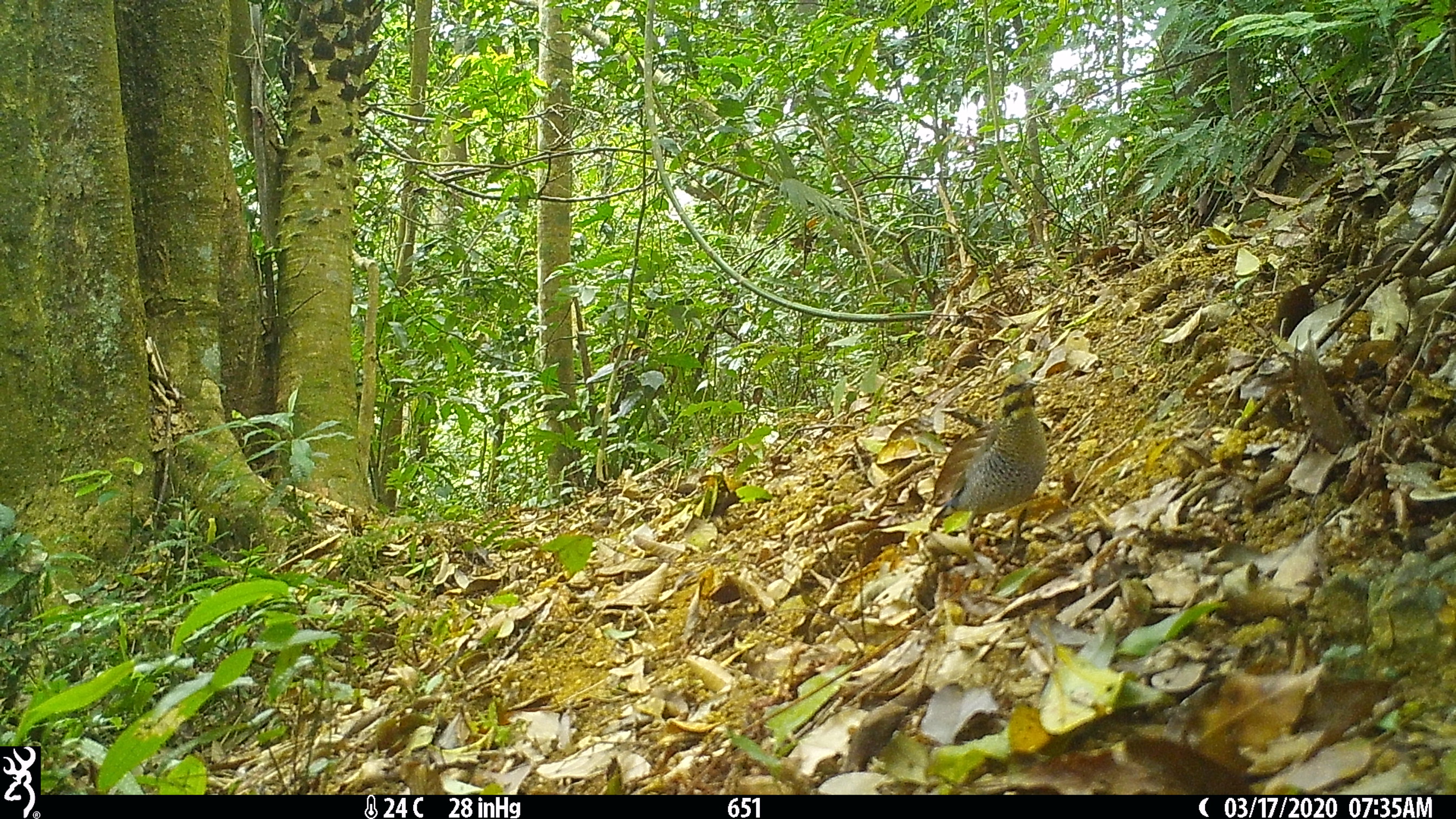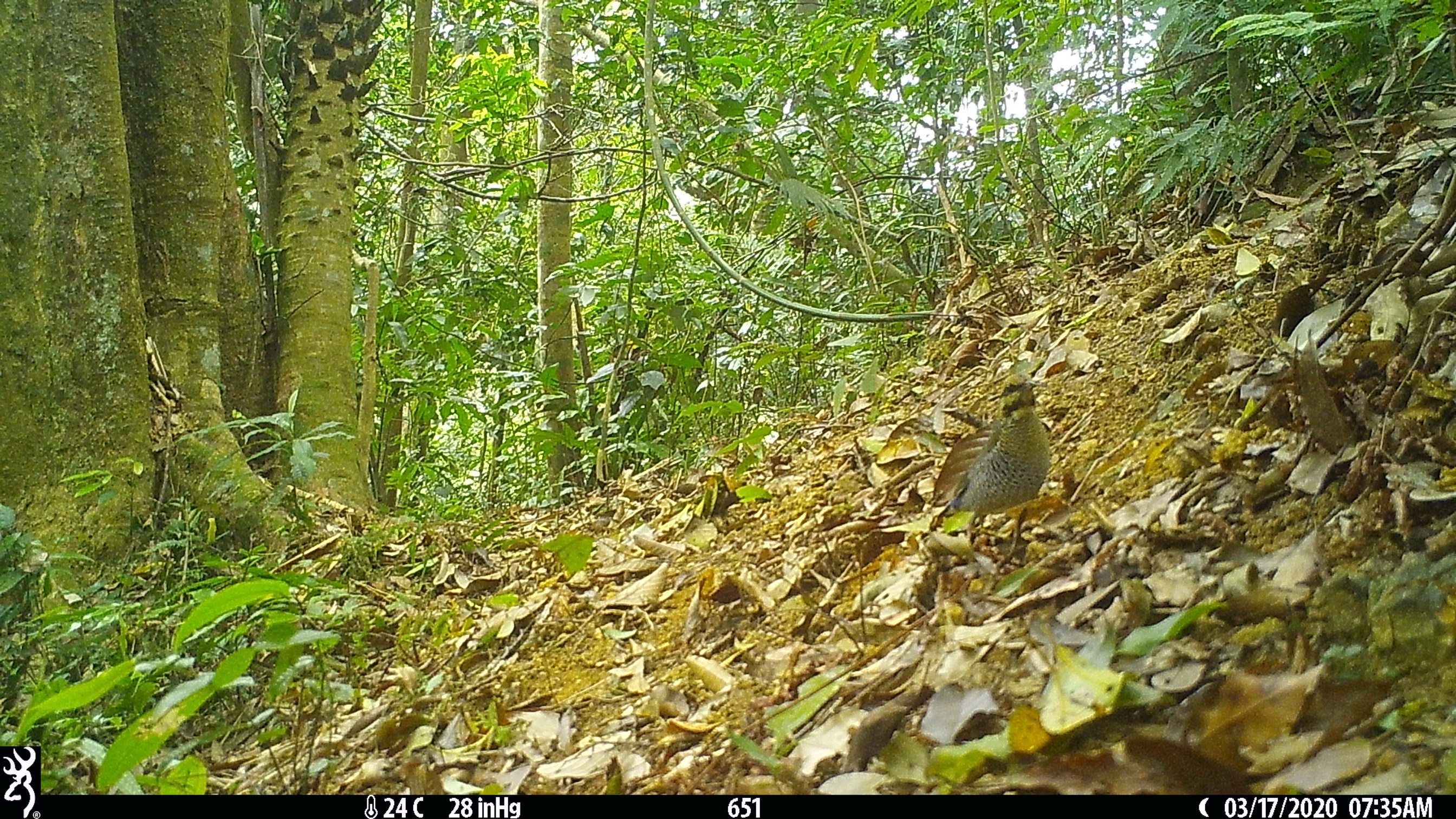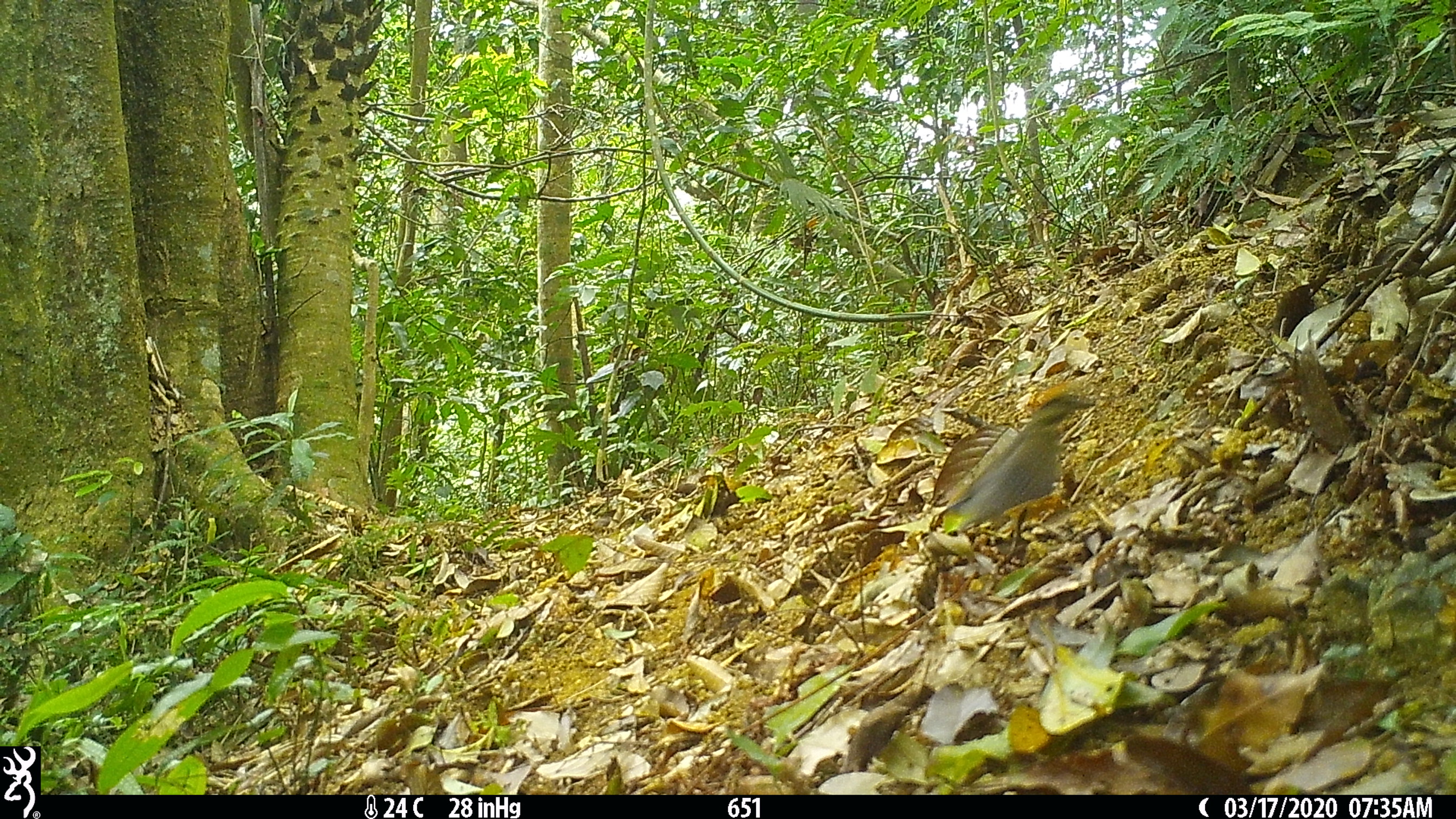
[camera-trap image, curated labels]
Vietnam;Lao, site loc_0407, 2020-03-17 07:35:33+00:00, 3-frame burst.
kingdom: Animalia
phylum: Chordata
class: Aves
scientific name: Aves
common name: bird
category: unidentified bird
Unidentified bird (bird) (Aves). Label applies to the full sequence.